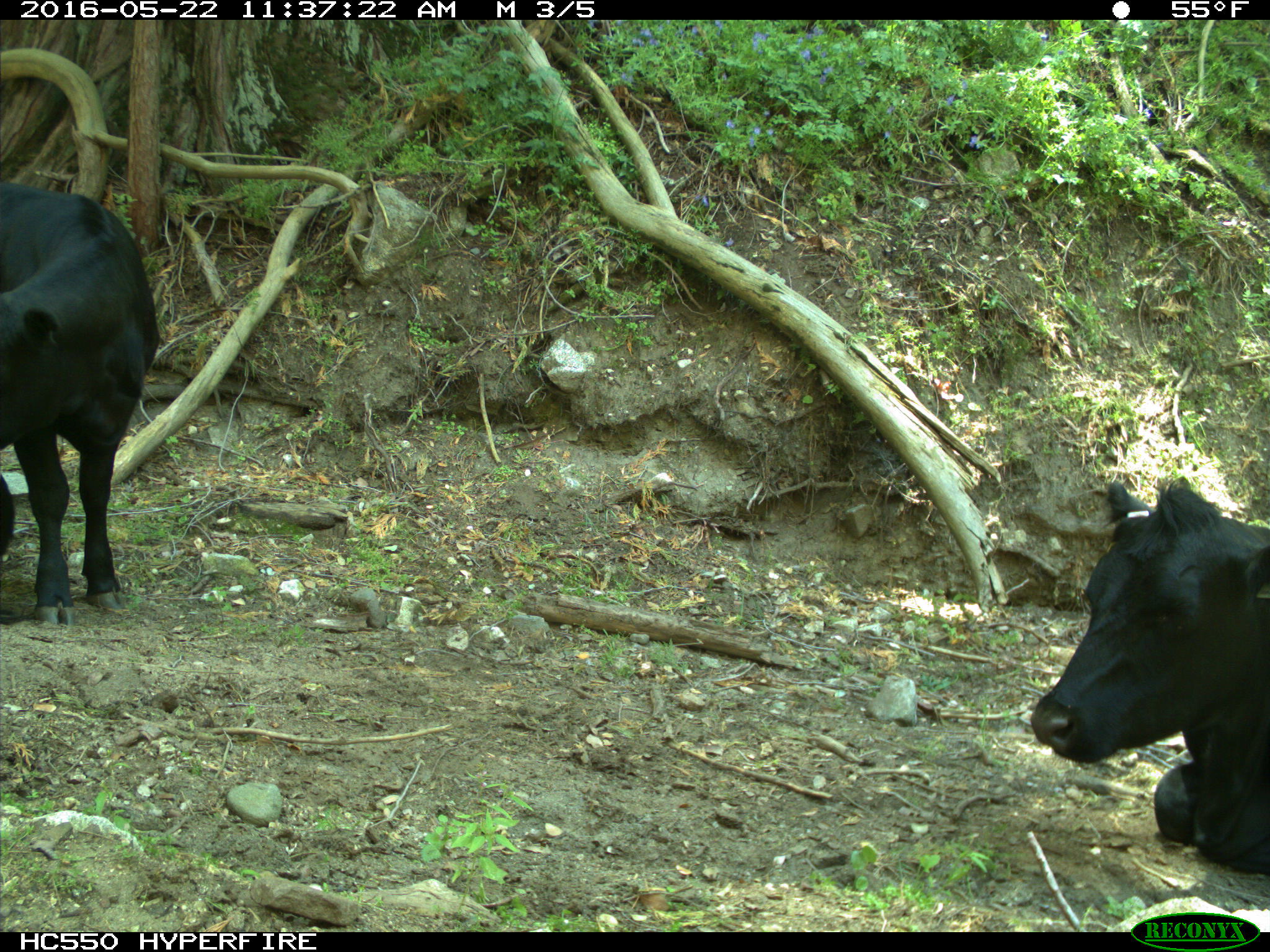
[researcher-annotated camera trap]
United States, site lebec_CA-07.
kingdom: Animalia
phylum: Chordata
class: Mammalia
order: Artiodactyla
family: Bovidae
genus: Bos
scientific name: Bos taurus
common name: domestic cow